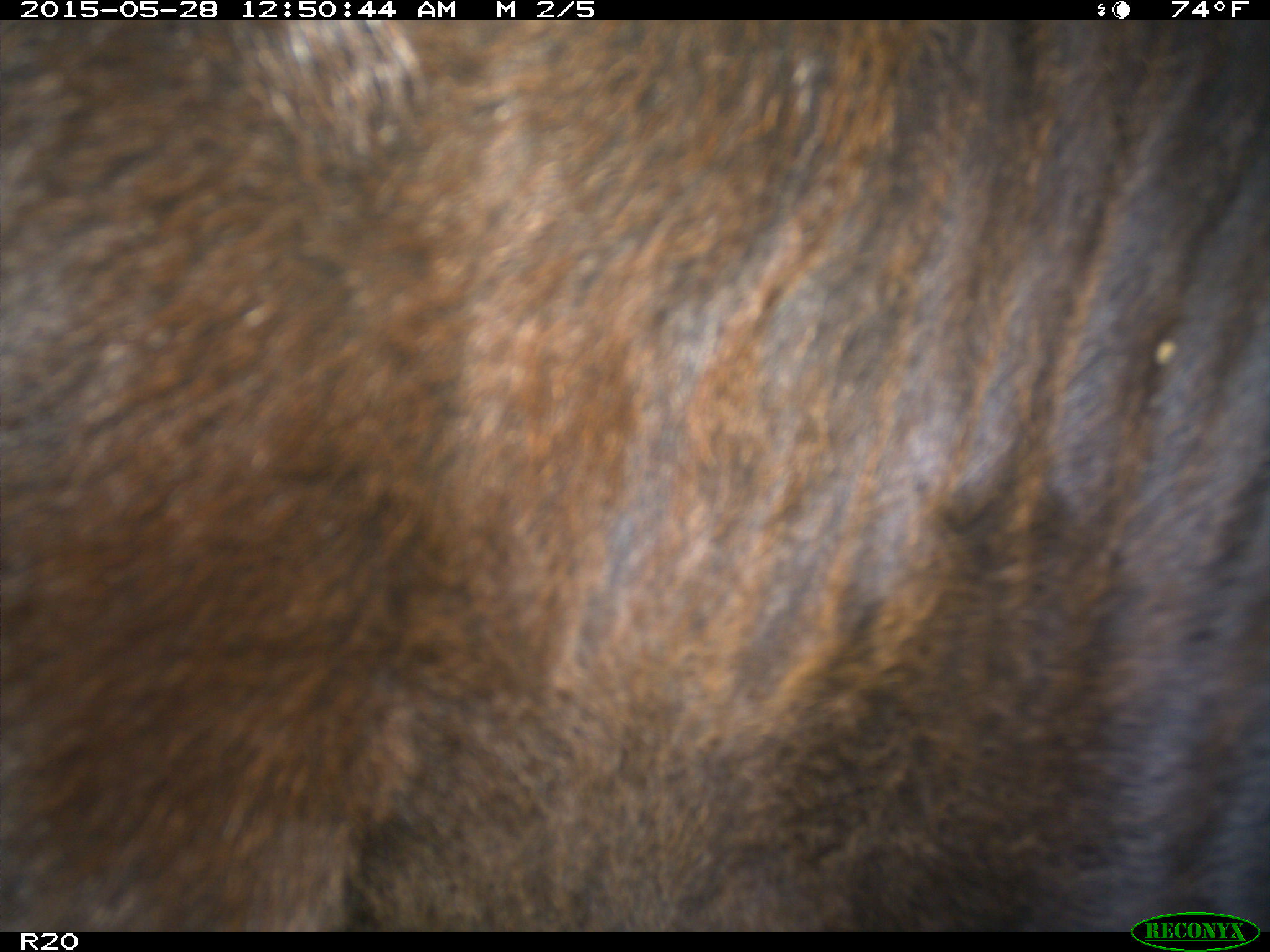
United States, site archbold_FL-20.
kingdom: Animalia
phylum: Chordata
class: Mammalia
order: Artiodactyla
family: Bovidae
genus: Bos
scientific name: Bos taurus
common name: domestic cow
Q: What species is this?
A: Bos taurus (domestic cow).